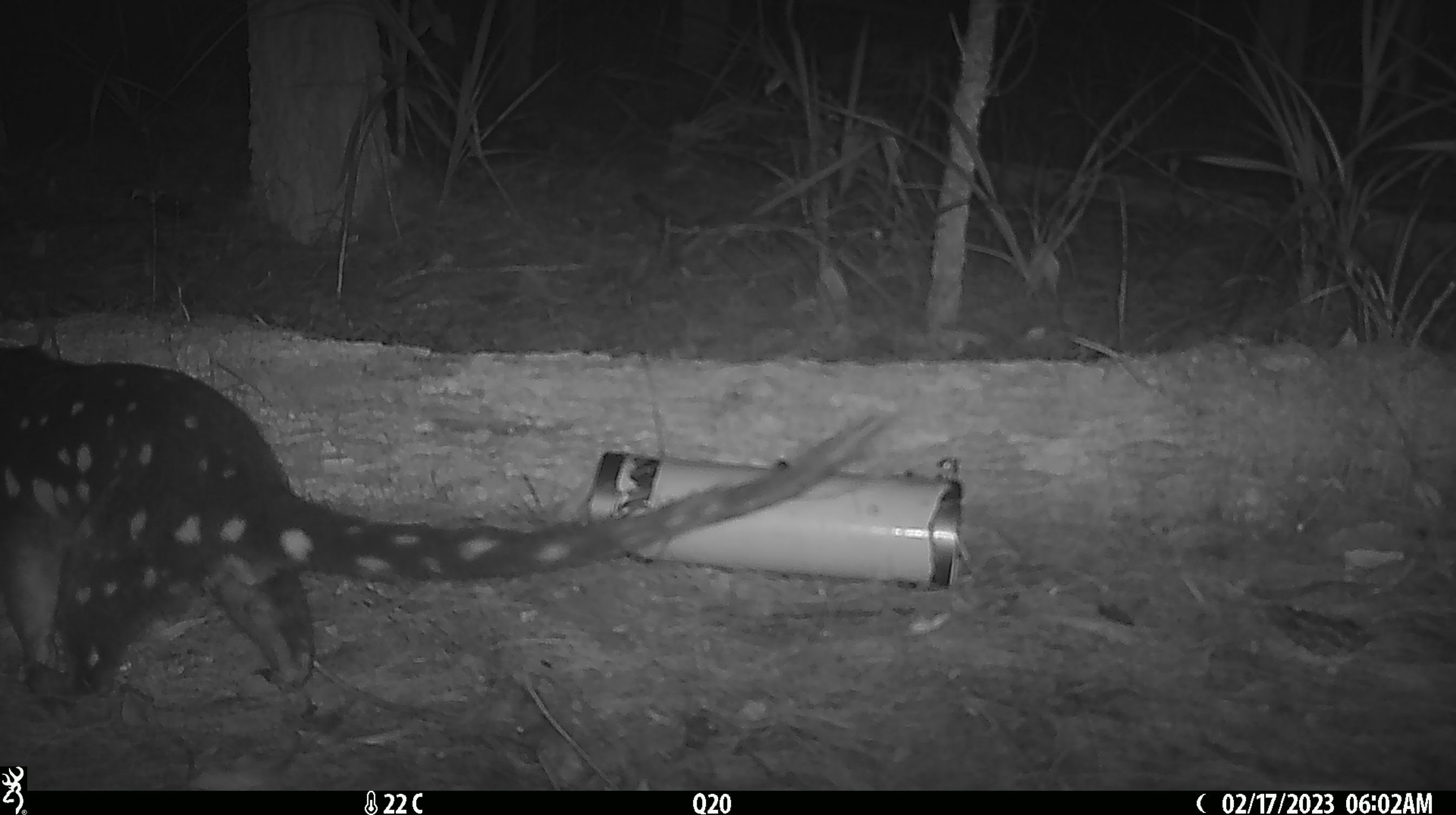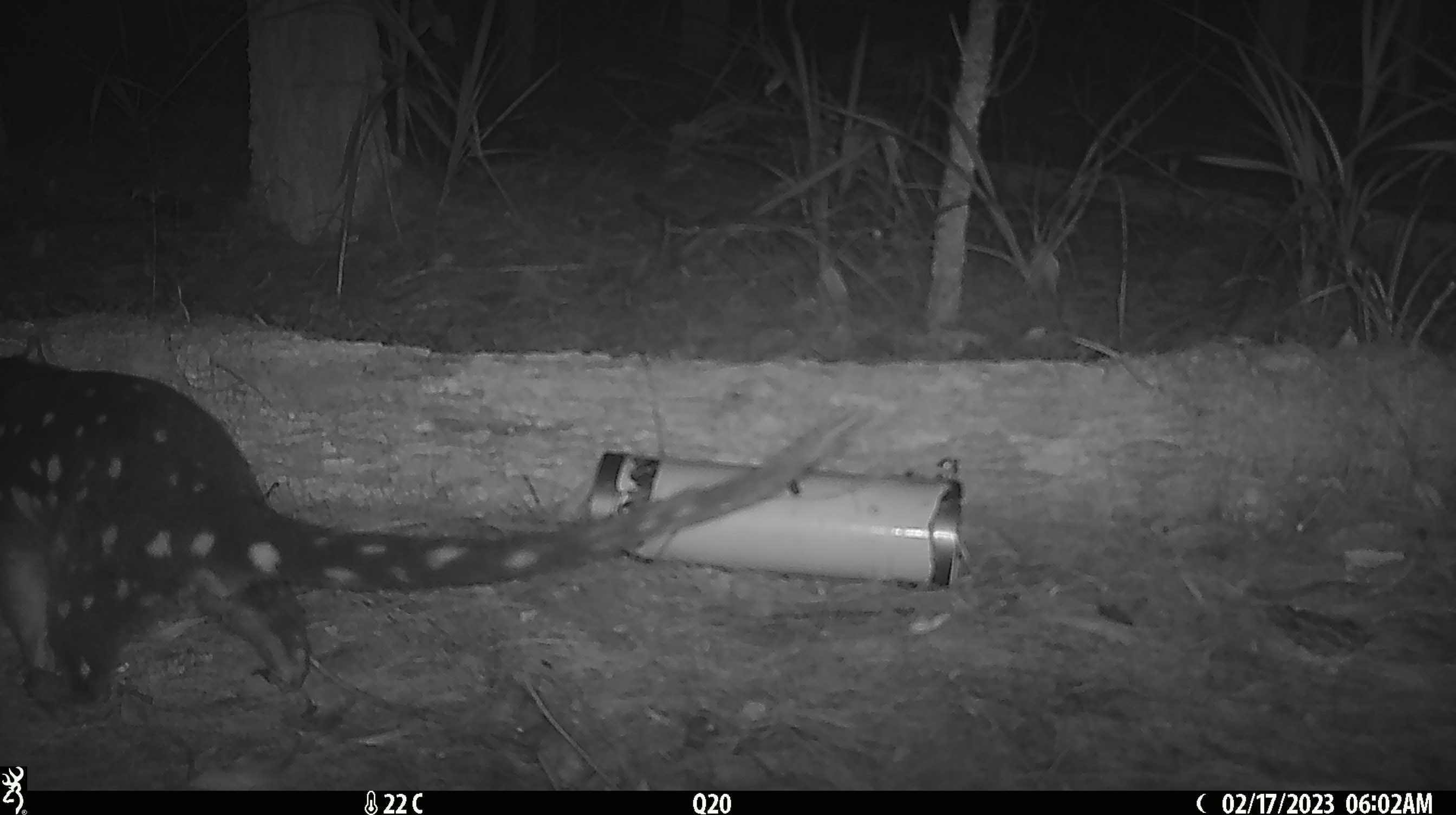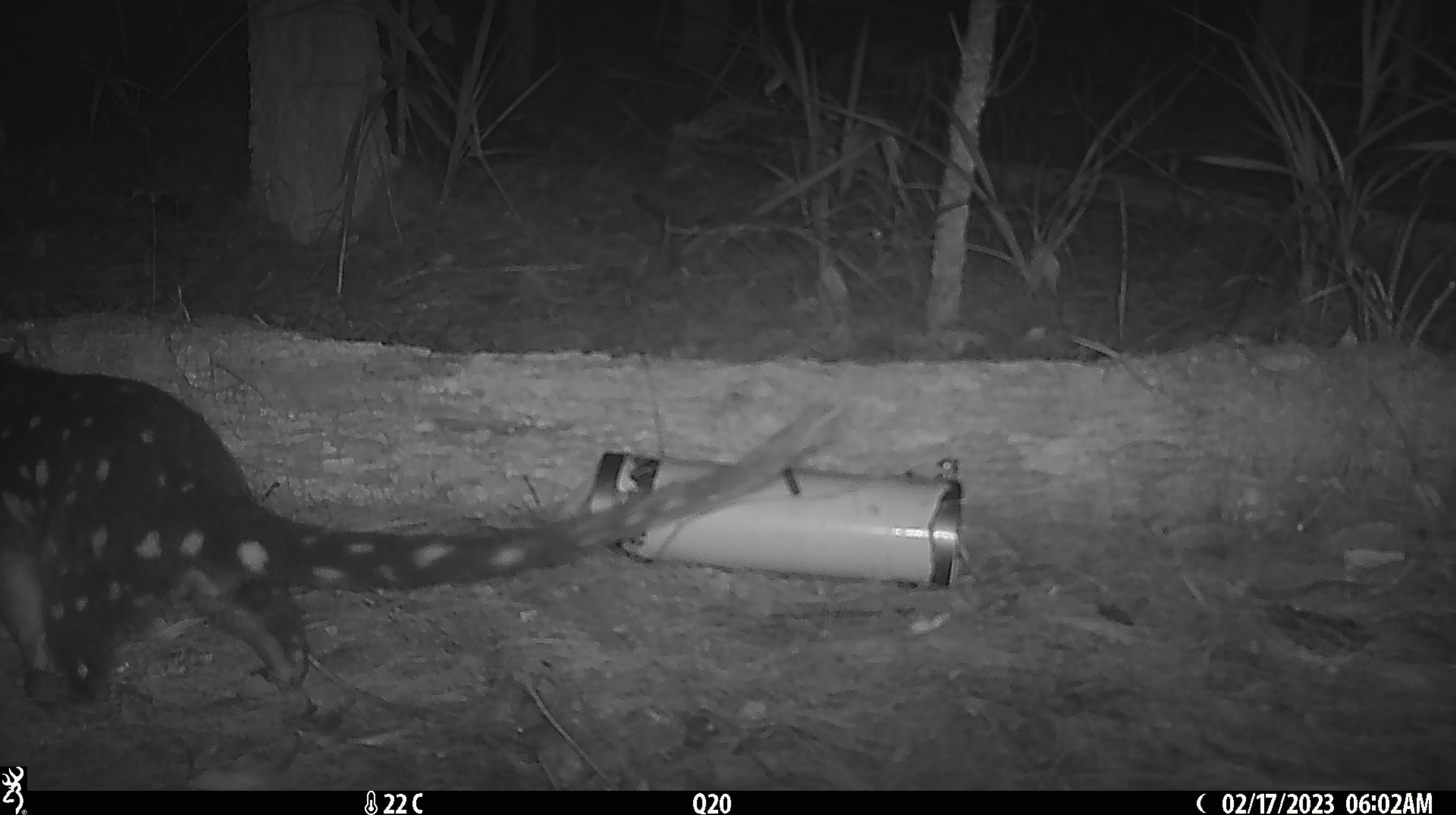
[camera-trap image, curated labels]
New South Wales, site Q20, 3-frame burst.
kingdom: Animalia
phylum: Chordata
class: Mammalia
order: Dasyuromorphia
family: Dasyuridae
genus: Dasyurus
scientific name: Dasyurus maculatus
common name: spotted-tailed quoll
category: quoll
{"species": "quoll (spotted-tailed quoll) (Dasyurus maculatus)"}